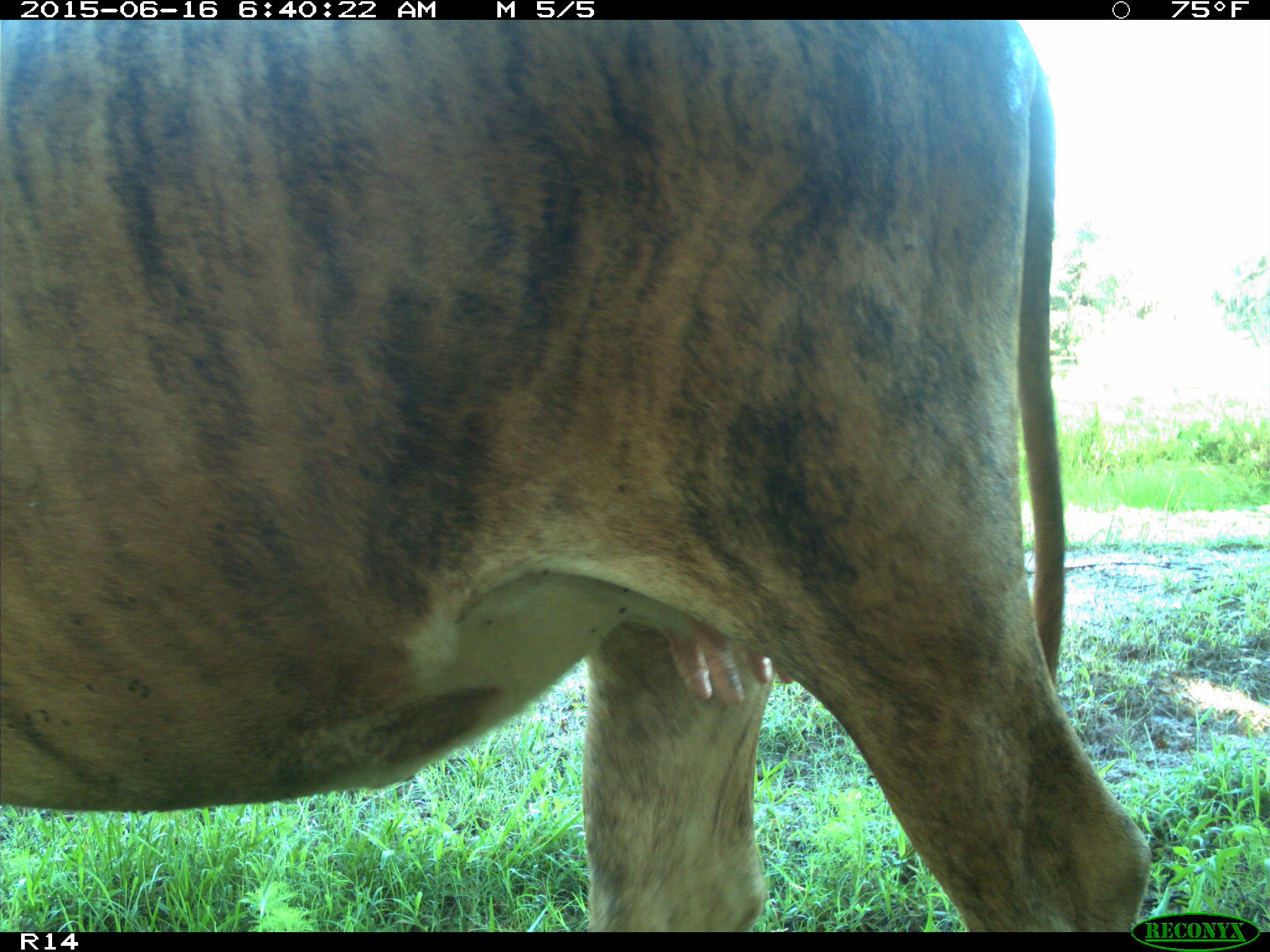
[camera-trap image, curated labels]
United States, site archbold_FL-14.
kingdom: Animalia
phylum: Chordata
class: Mammalia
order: Artiodactyla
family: Bovidae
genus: Bos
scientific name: Bos taurus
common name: domestic cow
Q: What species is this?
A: Bos taurus (domestic cow).